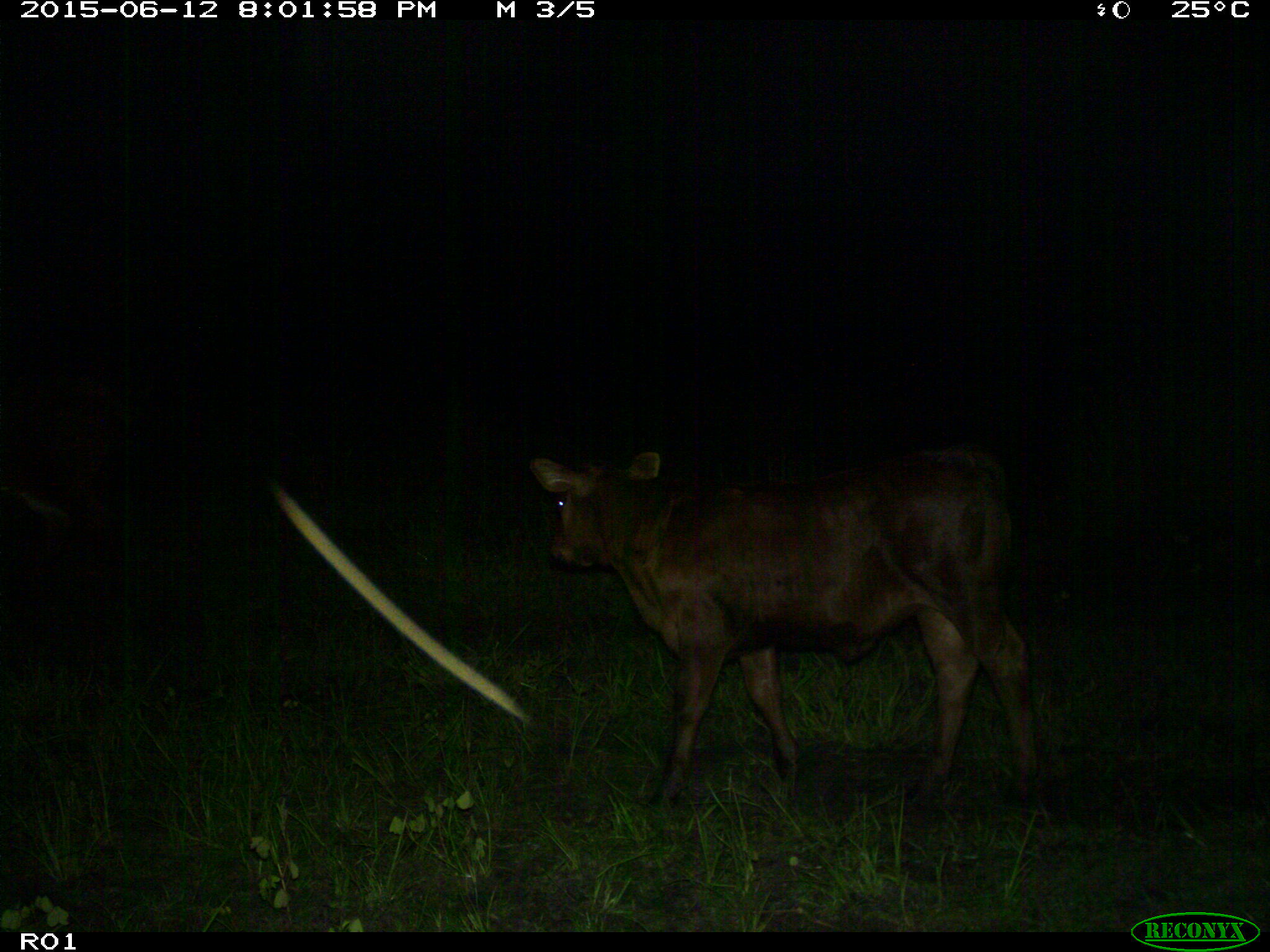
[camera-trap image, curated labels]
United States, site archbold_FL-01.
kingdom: Animalia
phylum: Chordata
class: Mammalia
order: Artiodactyla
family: Bovidae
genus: Bos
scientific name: Bos taurus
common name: domestic cow